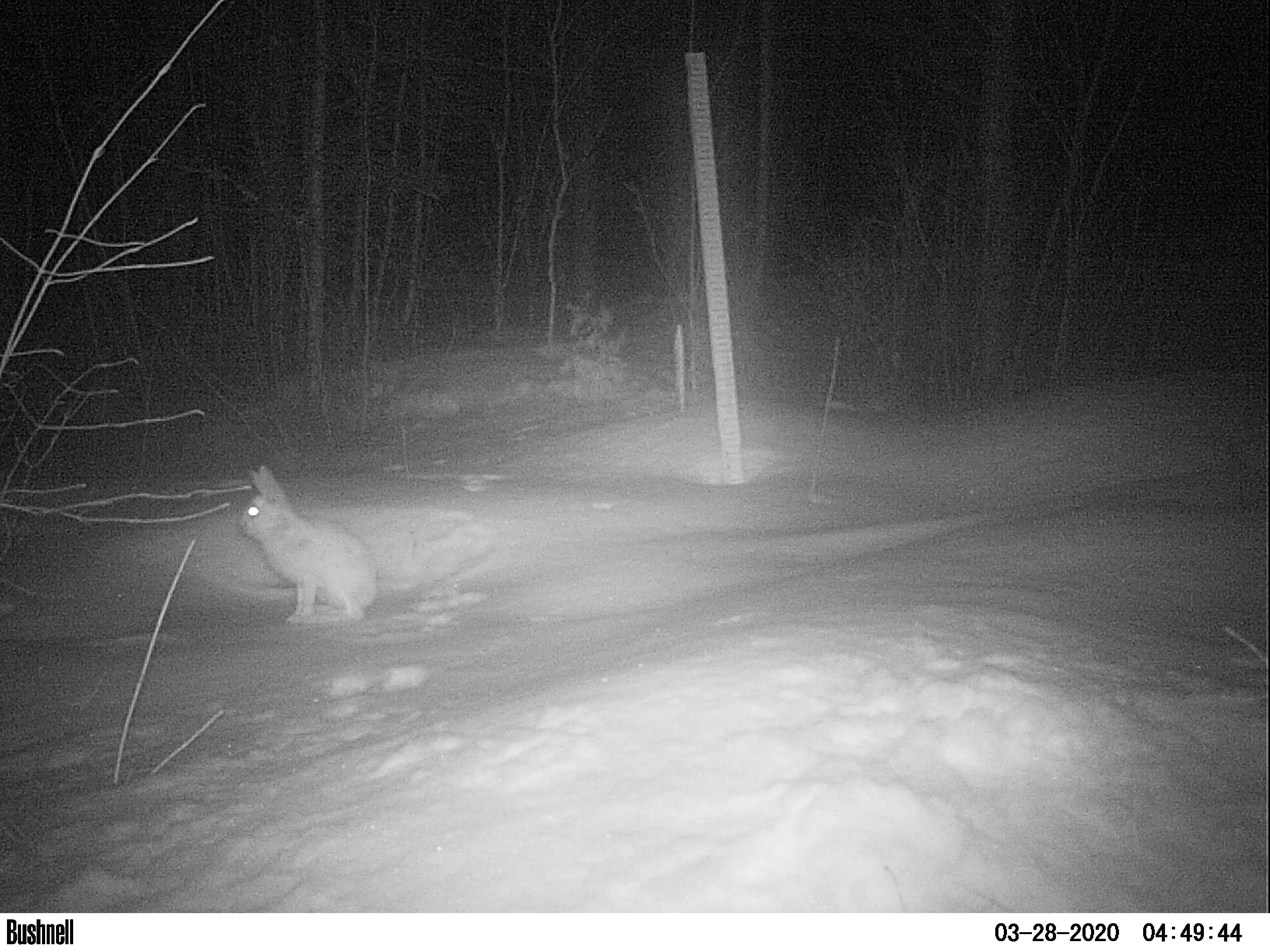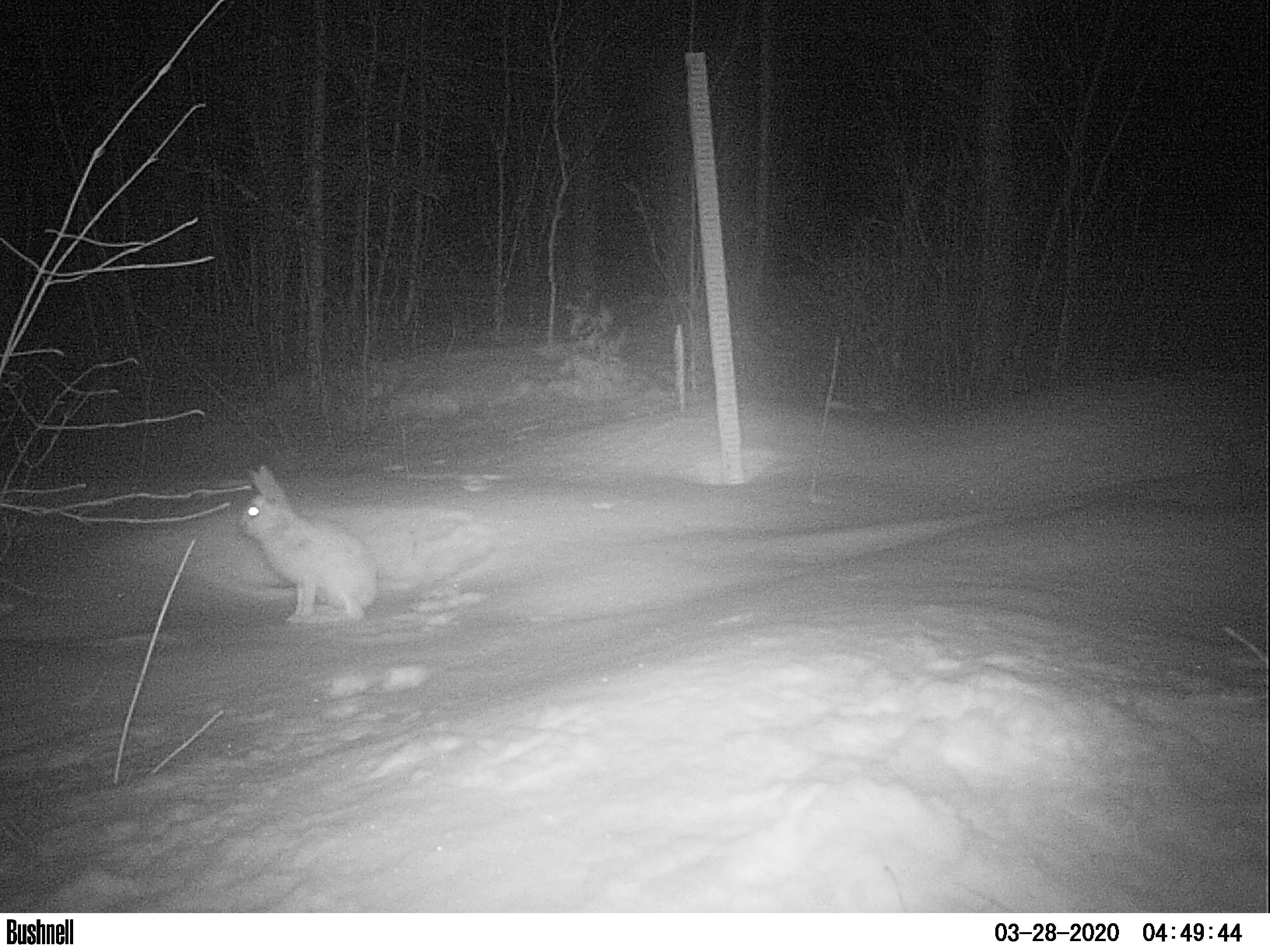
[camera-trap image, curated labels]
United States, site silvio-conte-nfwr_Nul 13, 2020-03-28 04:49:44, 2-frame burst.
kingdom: Animalia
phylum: Chordata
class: Mammalia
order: Lagomorpha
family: Leporidae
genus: Lepus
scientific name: Lepus americanus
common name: snowshoe hare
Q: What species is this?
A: Snowshoe hare (Lepus americanus).